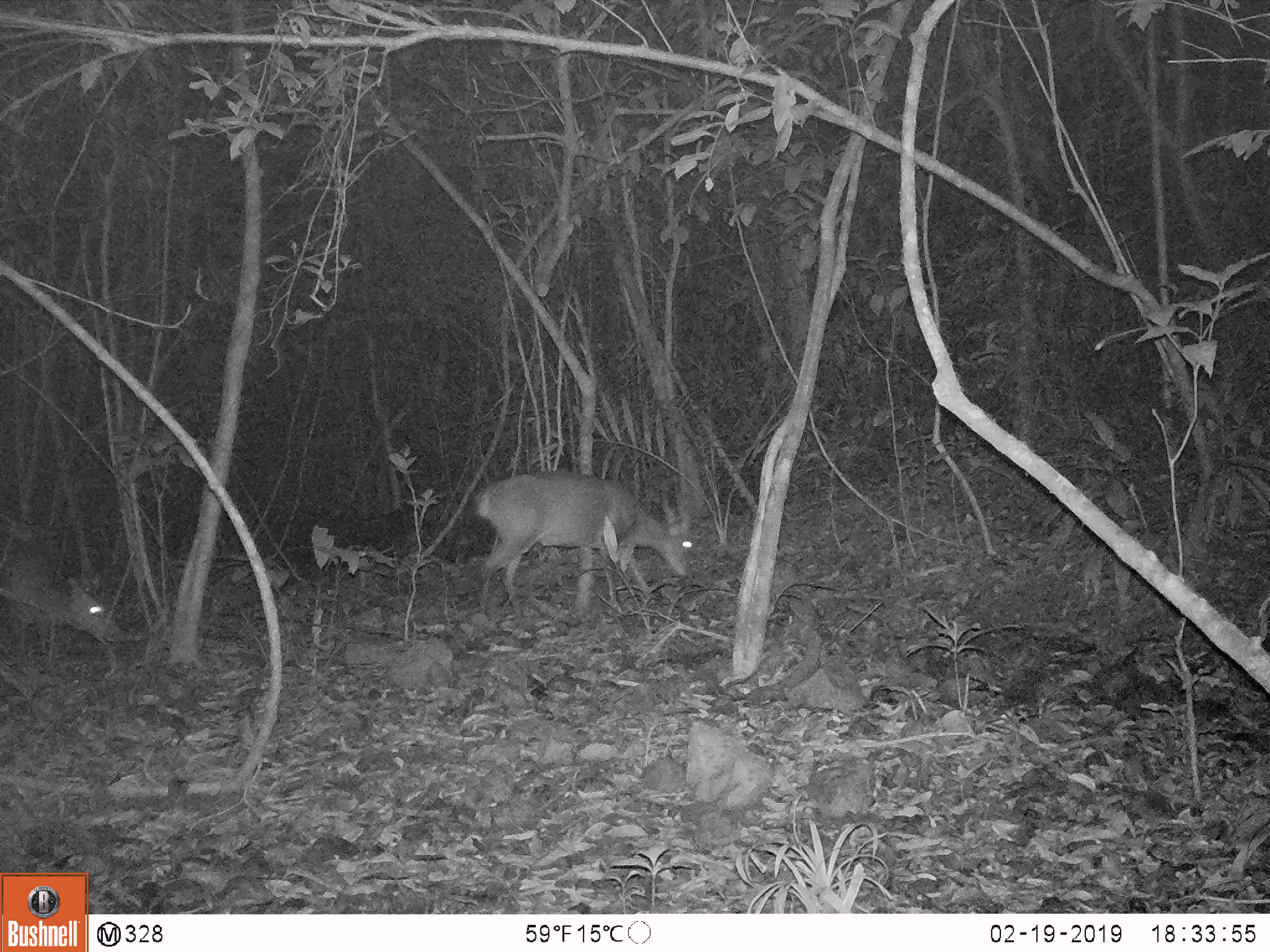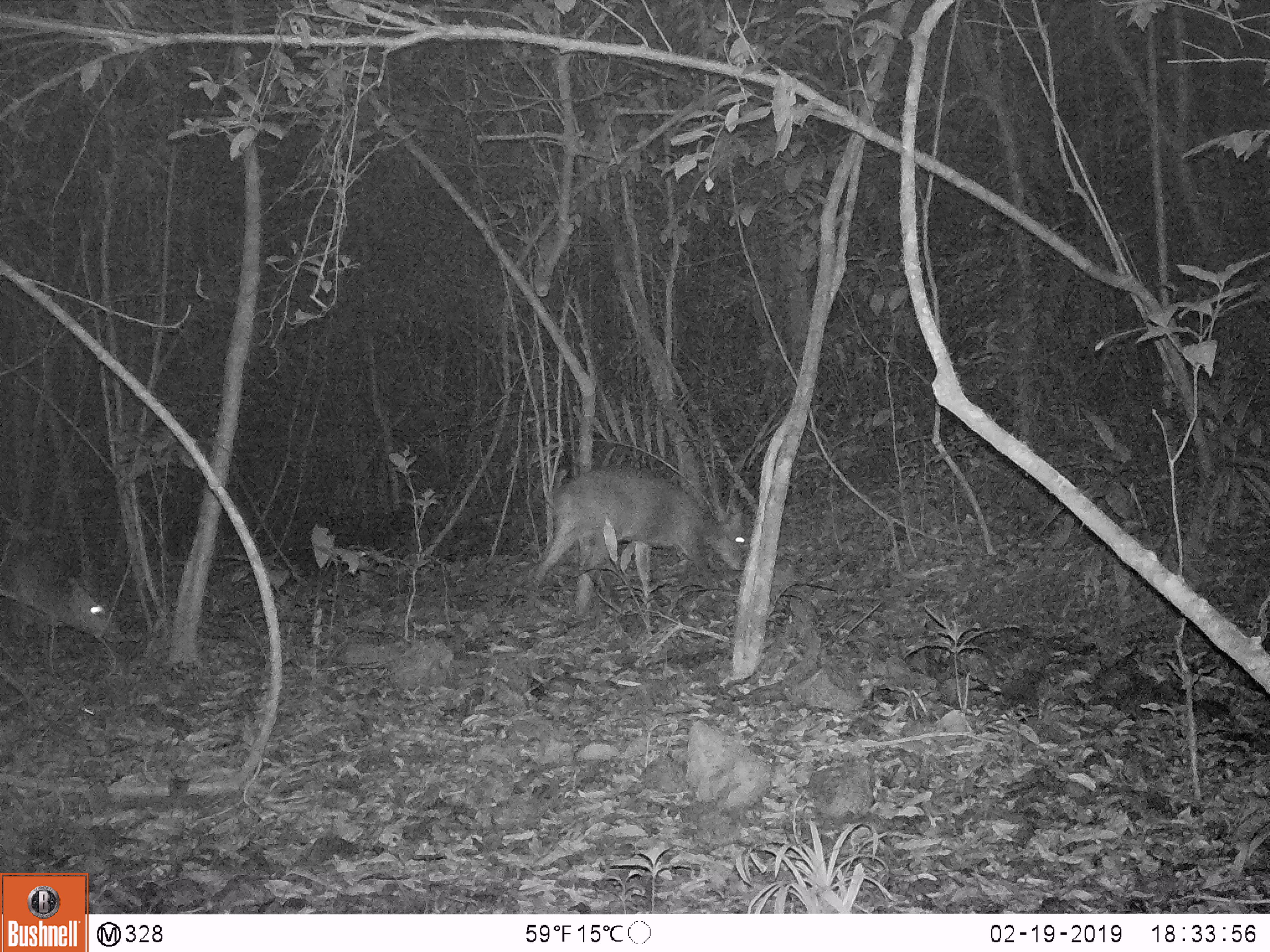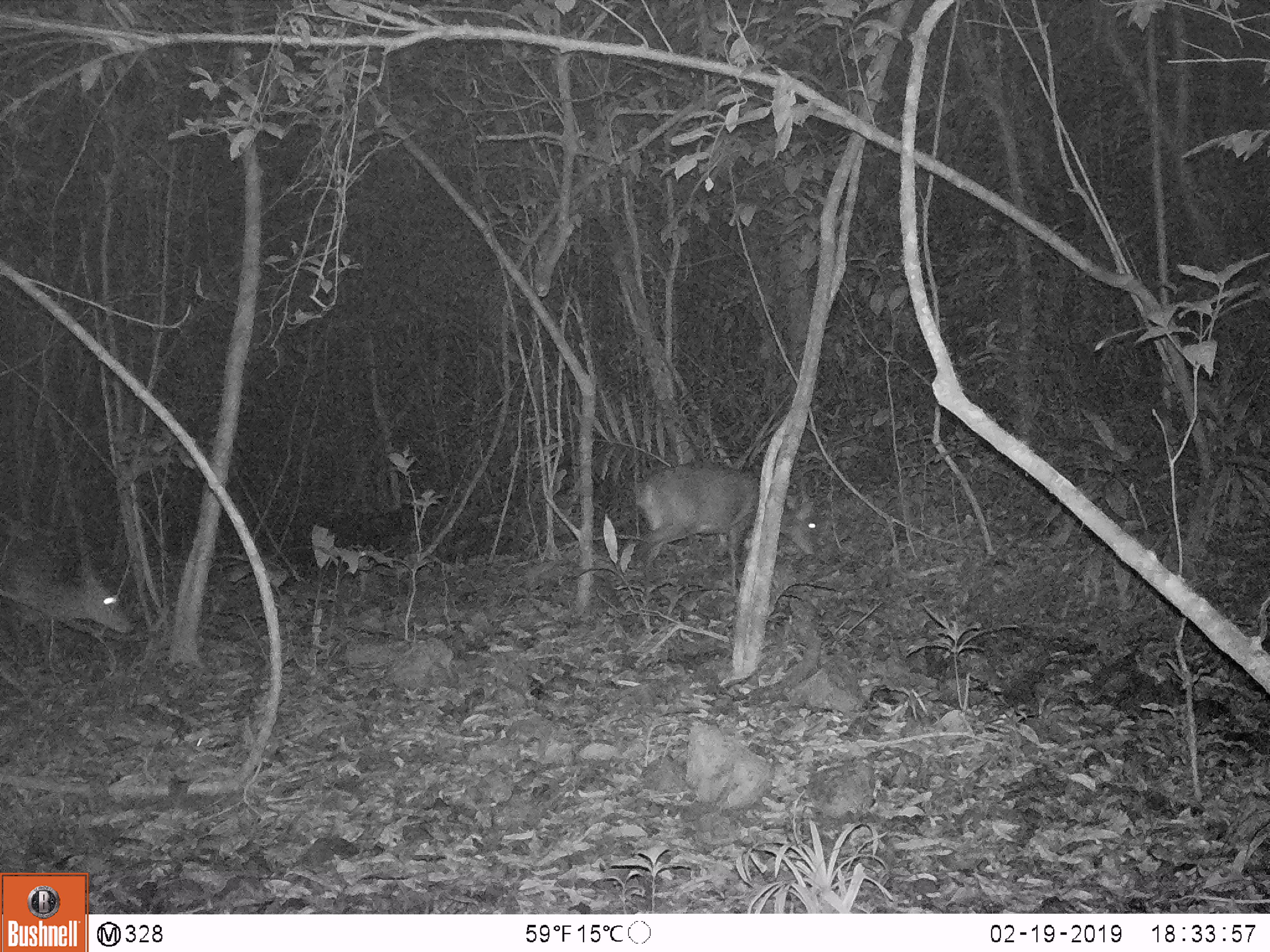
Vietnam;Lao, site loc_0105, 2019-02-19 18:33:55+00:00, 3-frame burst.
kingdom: Animalia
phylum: Chordata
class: Mammalia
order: Artiodactyla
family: Cervidae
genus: Muntiacus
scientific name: Muntiacus vuquangensis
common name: large-antlered muntjac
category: large antlered muntjac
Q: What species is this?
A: Large antlered muntjac (large-antlered muntjac) (Muntiacus vuquangensis).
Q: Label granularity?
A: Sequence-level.